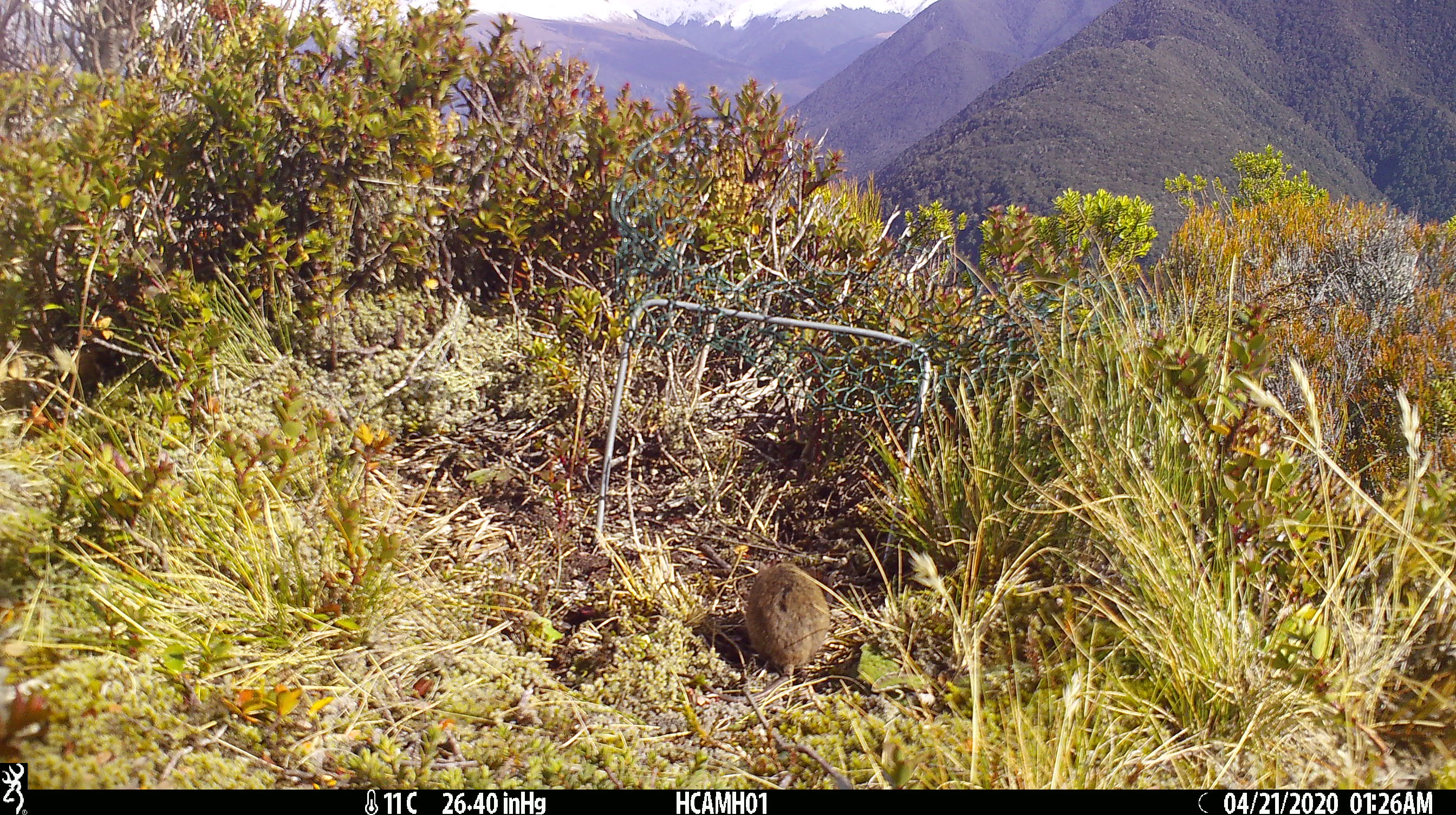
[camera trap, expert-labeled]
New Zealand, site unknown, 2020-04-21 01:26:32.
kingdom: Animalia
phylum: Chordata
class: Mammalia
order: Rodentia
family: Muridae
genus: Mus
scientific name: Mus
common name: mouse